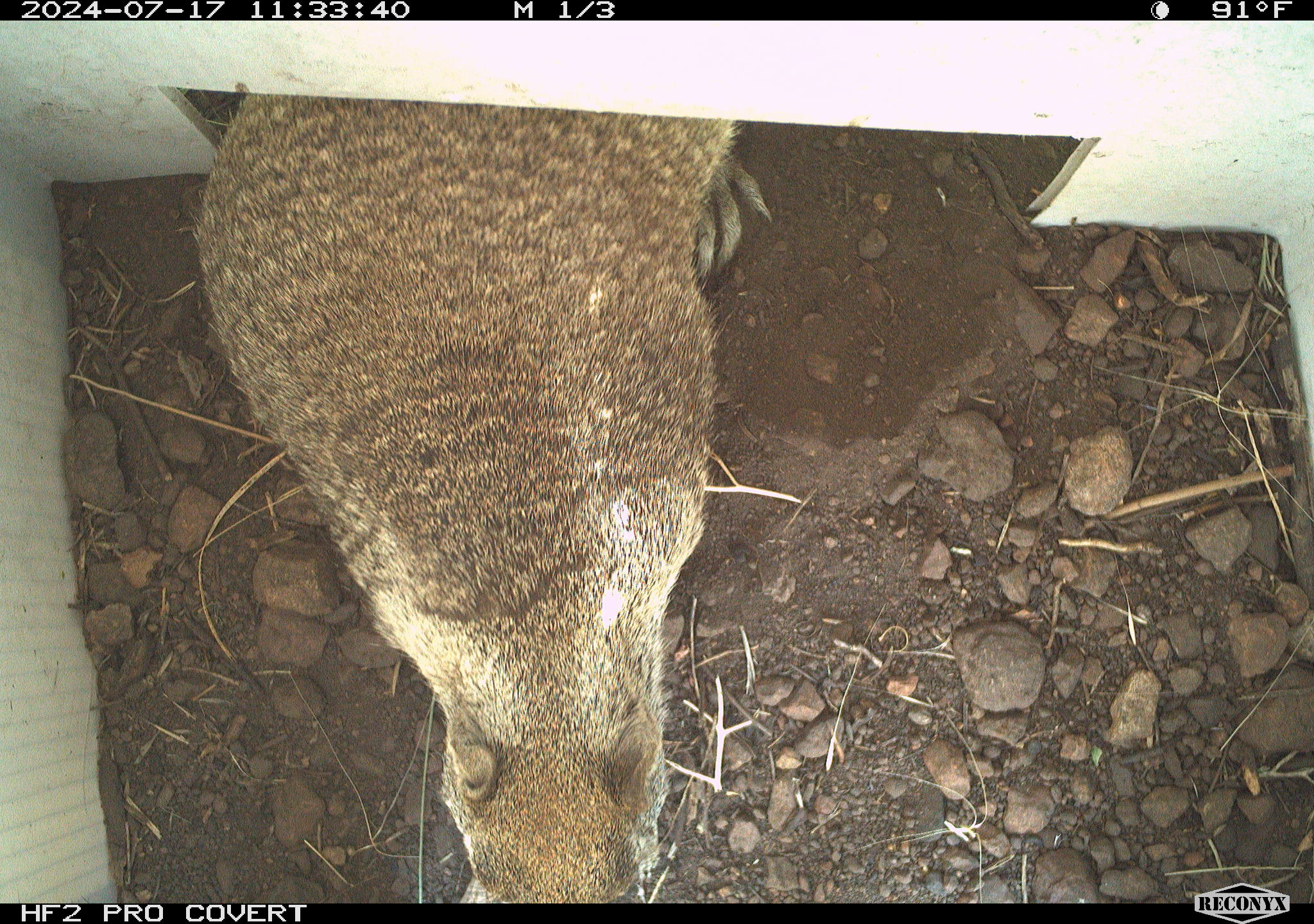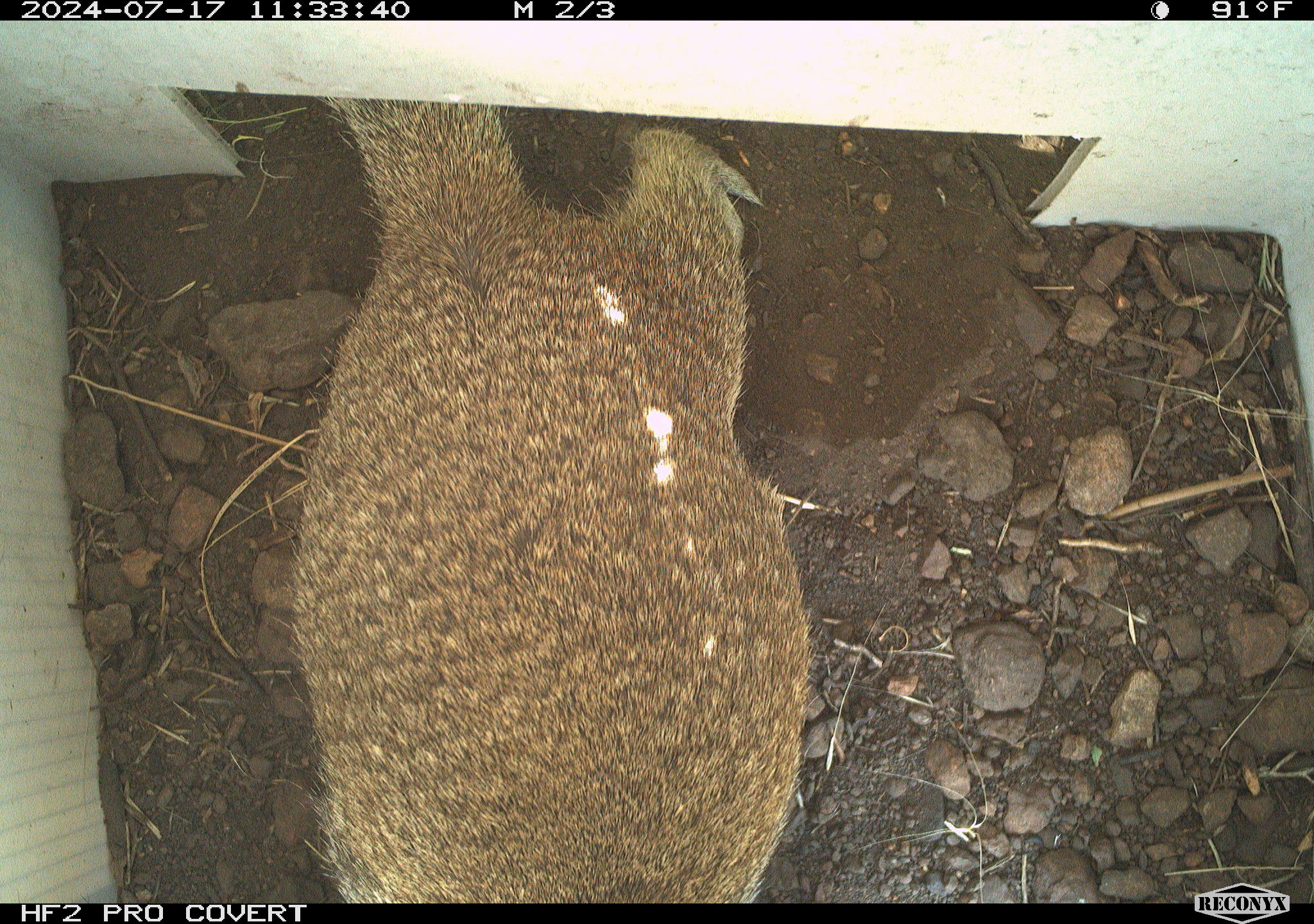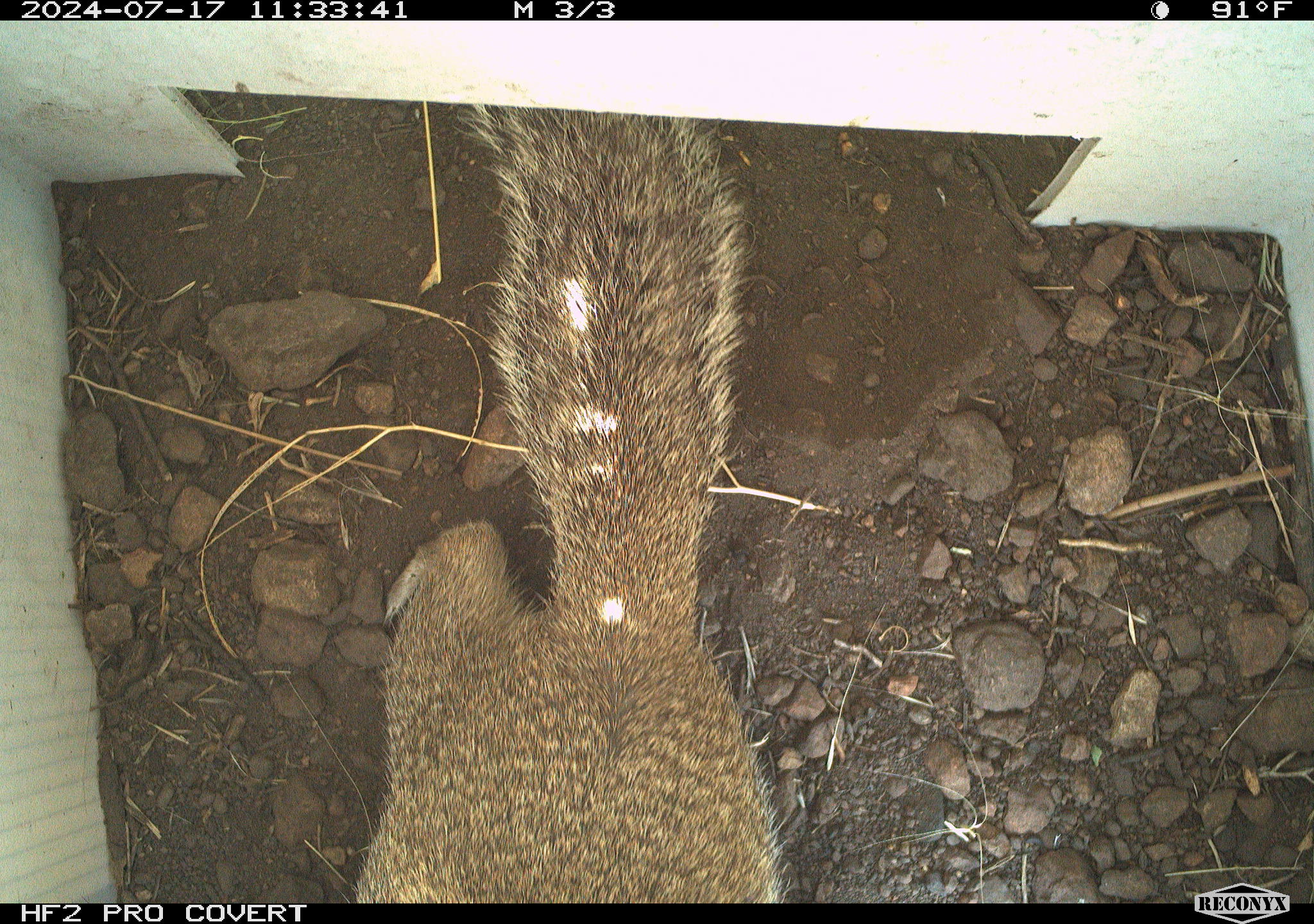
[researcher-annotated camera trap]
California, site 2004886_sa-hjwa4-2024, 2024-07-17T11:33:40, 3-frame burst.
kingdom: Animalia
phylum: Chordata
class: Mammalia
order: Rodentia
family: Sciuridae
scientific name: Sciuridae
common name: squirrels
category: sciuridae family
Sciuridae family (squirrels) (Sciuridae).